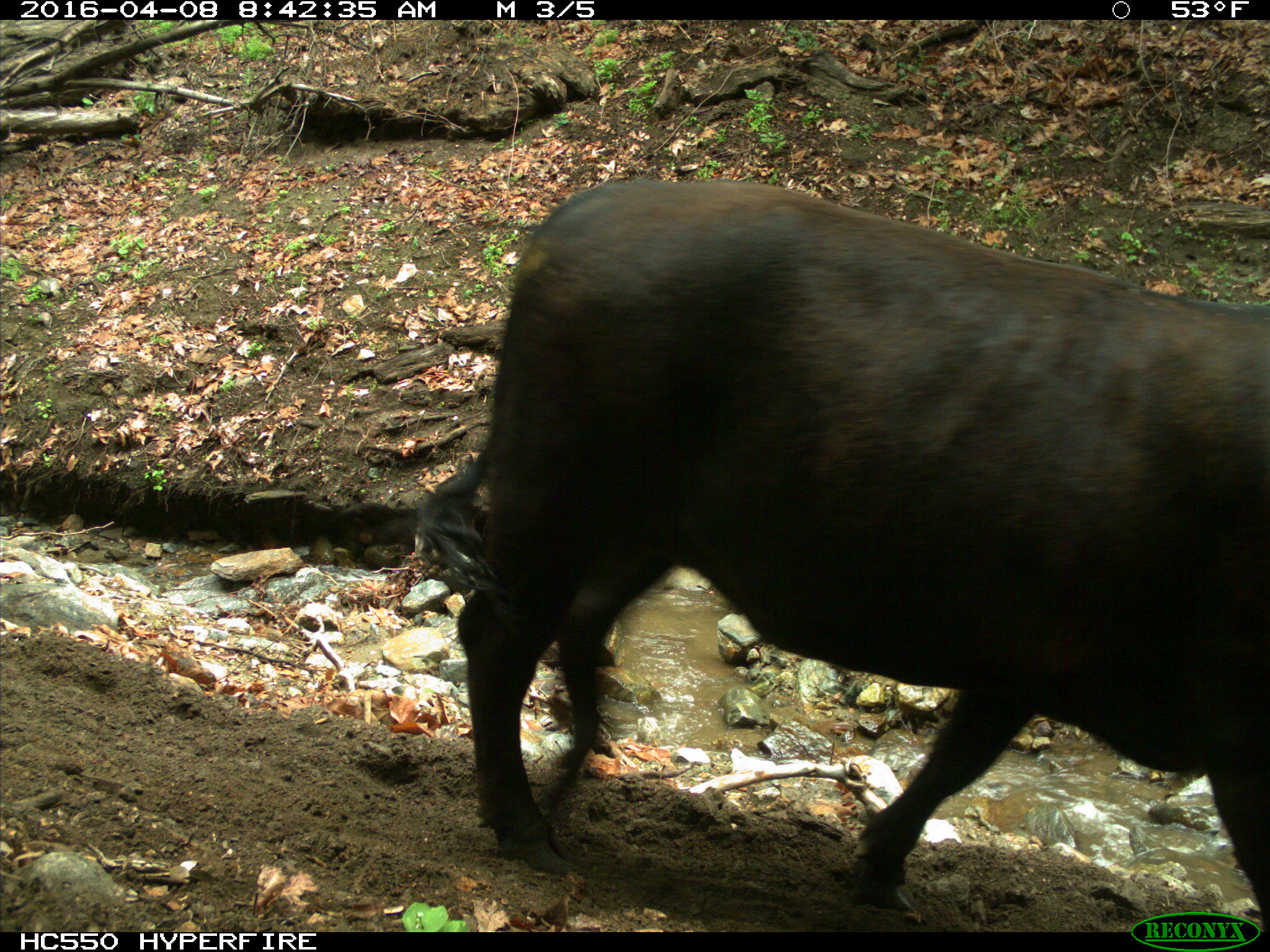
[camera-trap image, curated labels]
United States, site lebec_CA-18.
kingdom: Animalia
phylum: Chordata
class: Mammalia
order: Artiodactyla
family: Bovidae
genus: Bos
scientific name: Bos taurus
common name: domestic cow